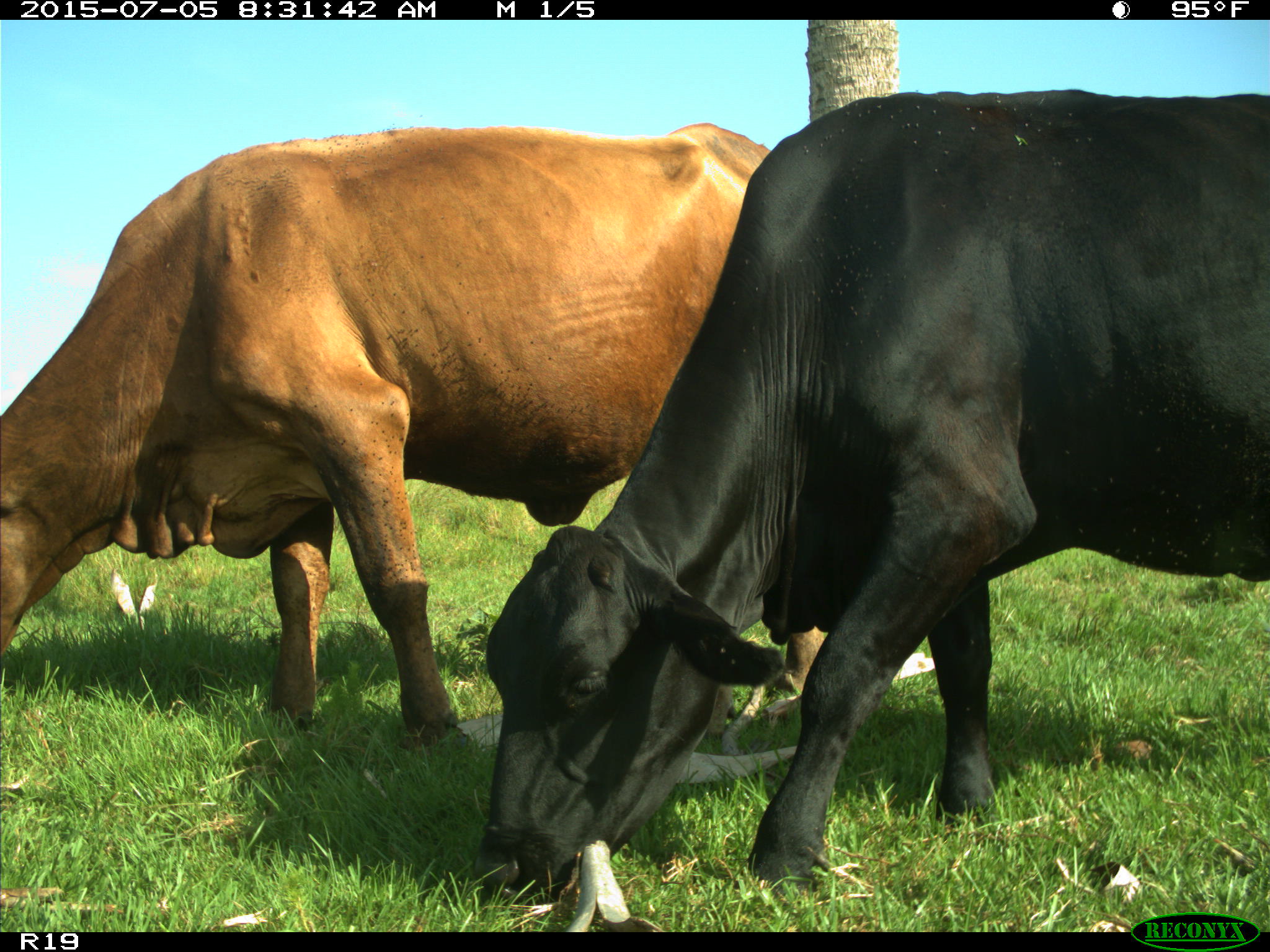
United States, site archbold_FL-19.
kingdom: Animalia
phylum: Chordata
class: Mammalia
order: Artiodactyla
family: Bovidae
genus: Bos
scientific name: Bos taurus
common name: domestic cow